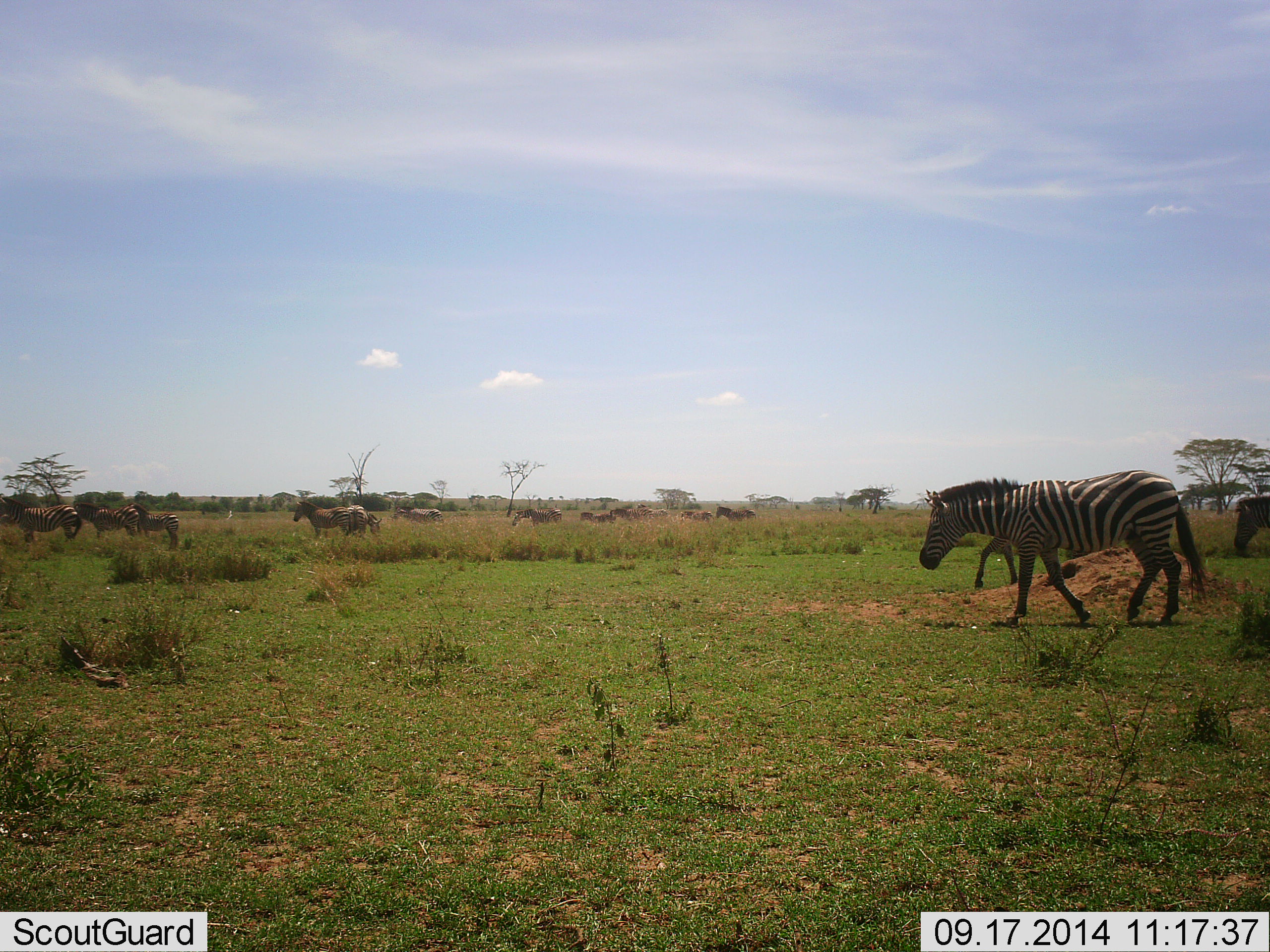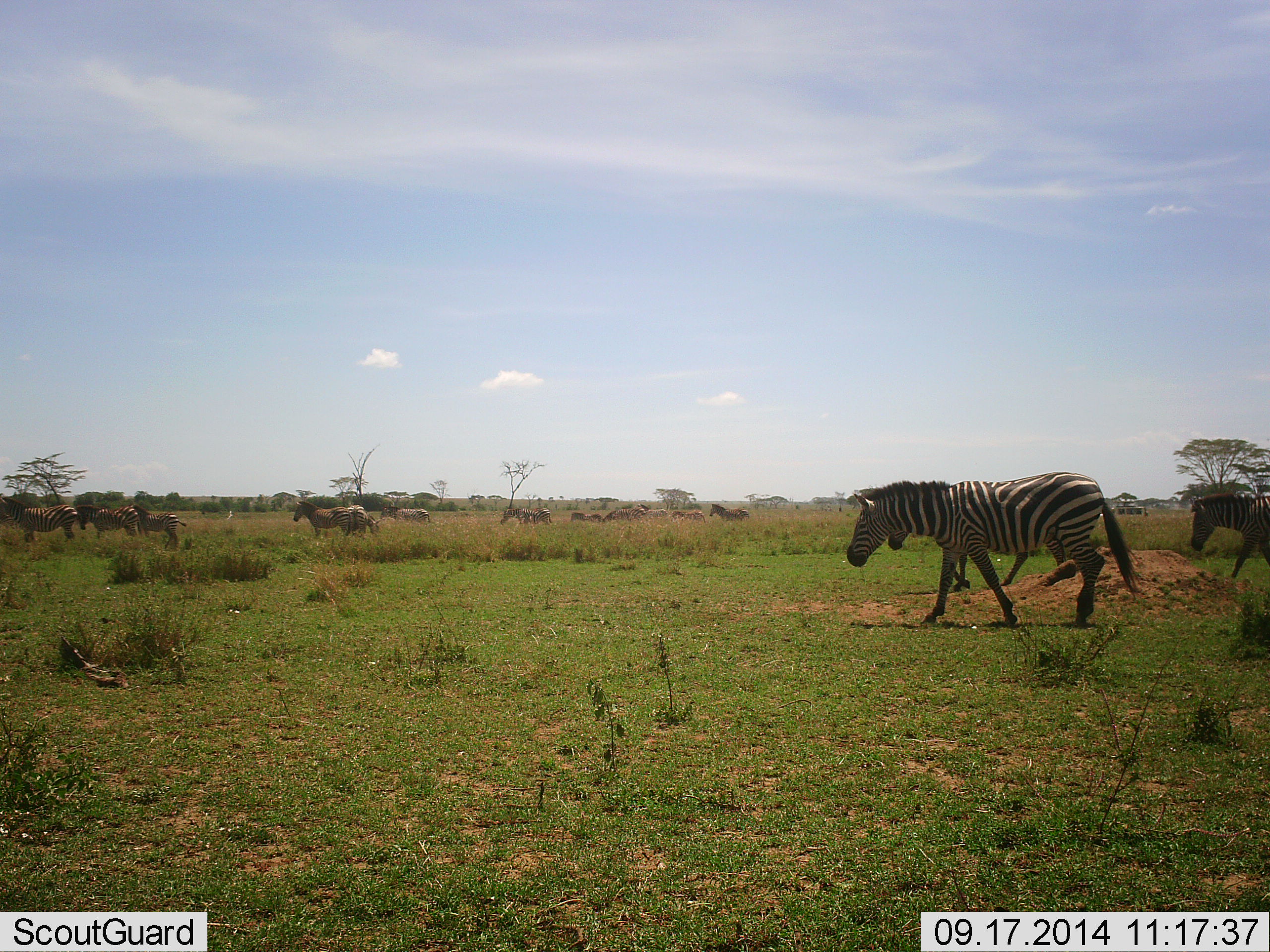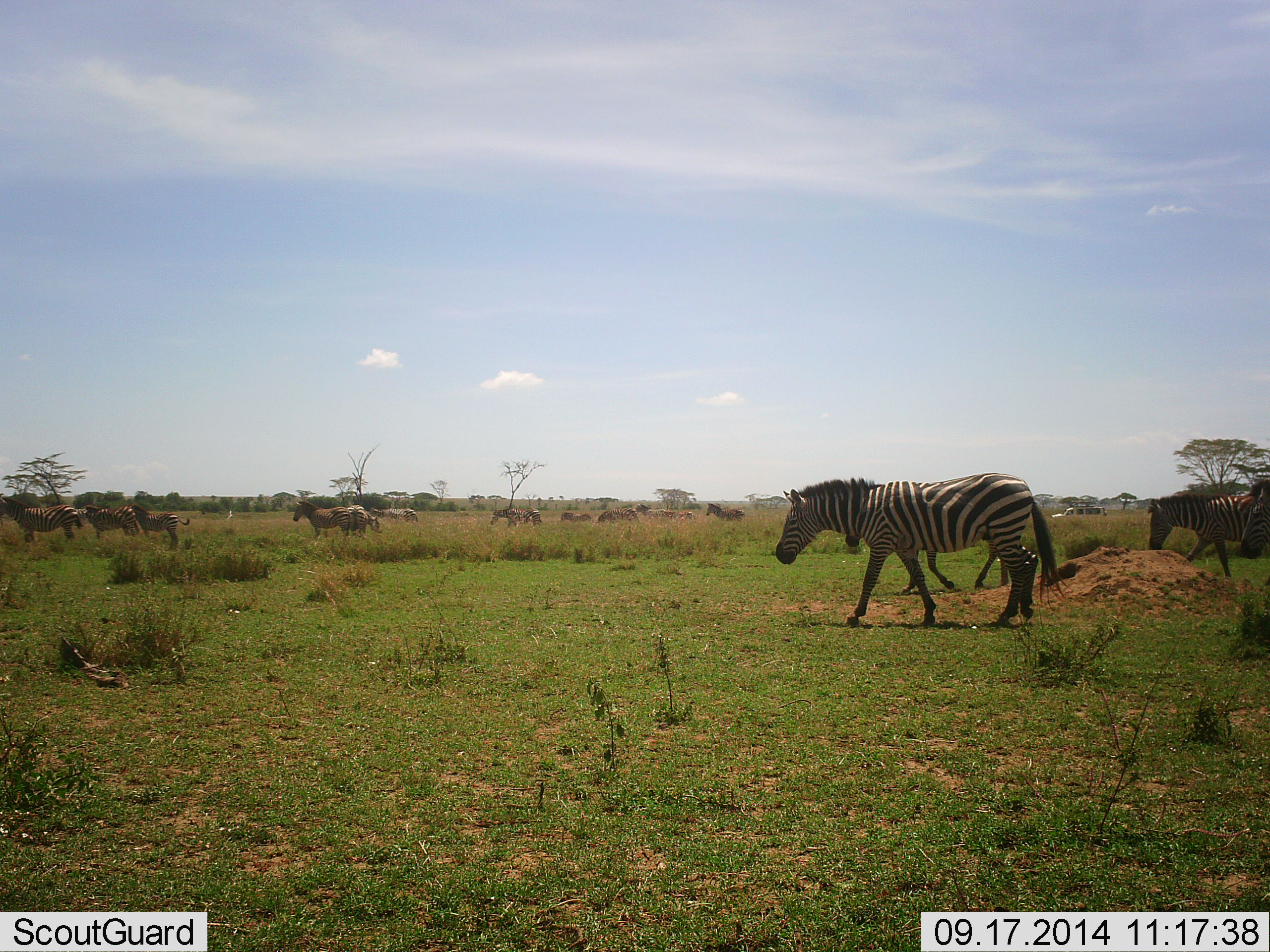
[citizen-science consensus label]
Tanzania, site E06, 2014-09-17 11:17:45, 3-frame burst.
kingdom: Animalia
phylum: Chordata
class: Mammalia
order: Perissodactyla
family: Equidae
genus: Equus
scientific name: Equus quagga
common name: plains zebra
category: zebra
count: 11-50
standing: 50%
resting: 0%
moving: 90%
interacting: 0%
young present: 10%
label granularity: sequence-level